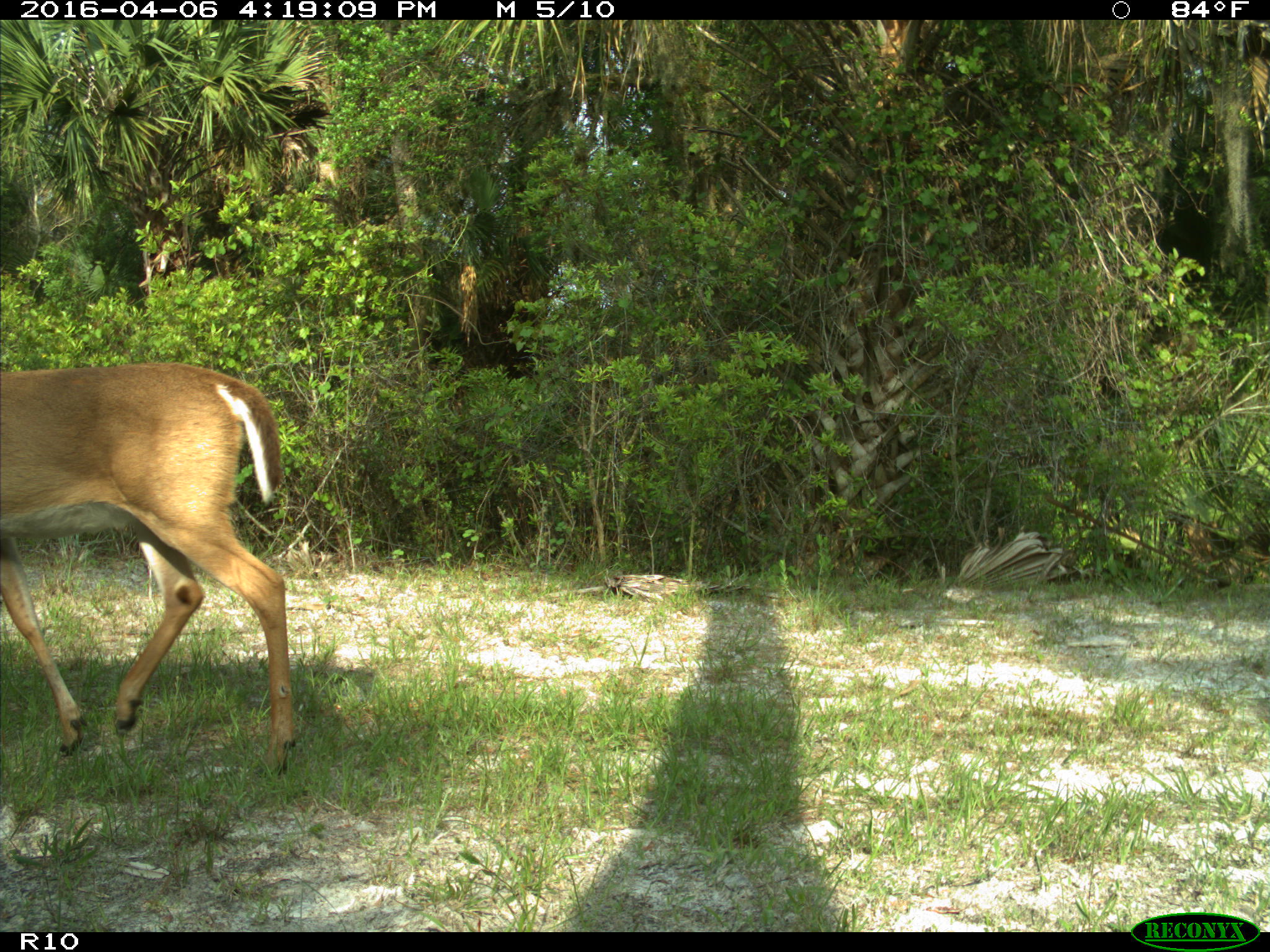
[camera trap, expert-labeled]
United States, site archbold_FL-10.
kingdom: Animalia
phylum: Chordata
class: Mammalia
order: Artiodactyla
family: Cervidae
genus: Odocoileus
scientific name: Odocoileus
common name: deer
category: unidentified deer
Unidentified deer (deer) (Odocoileus).